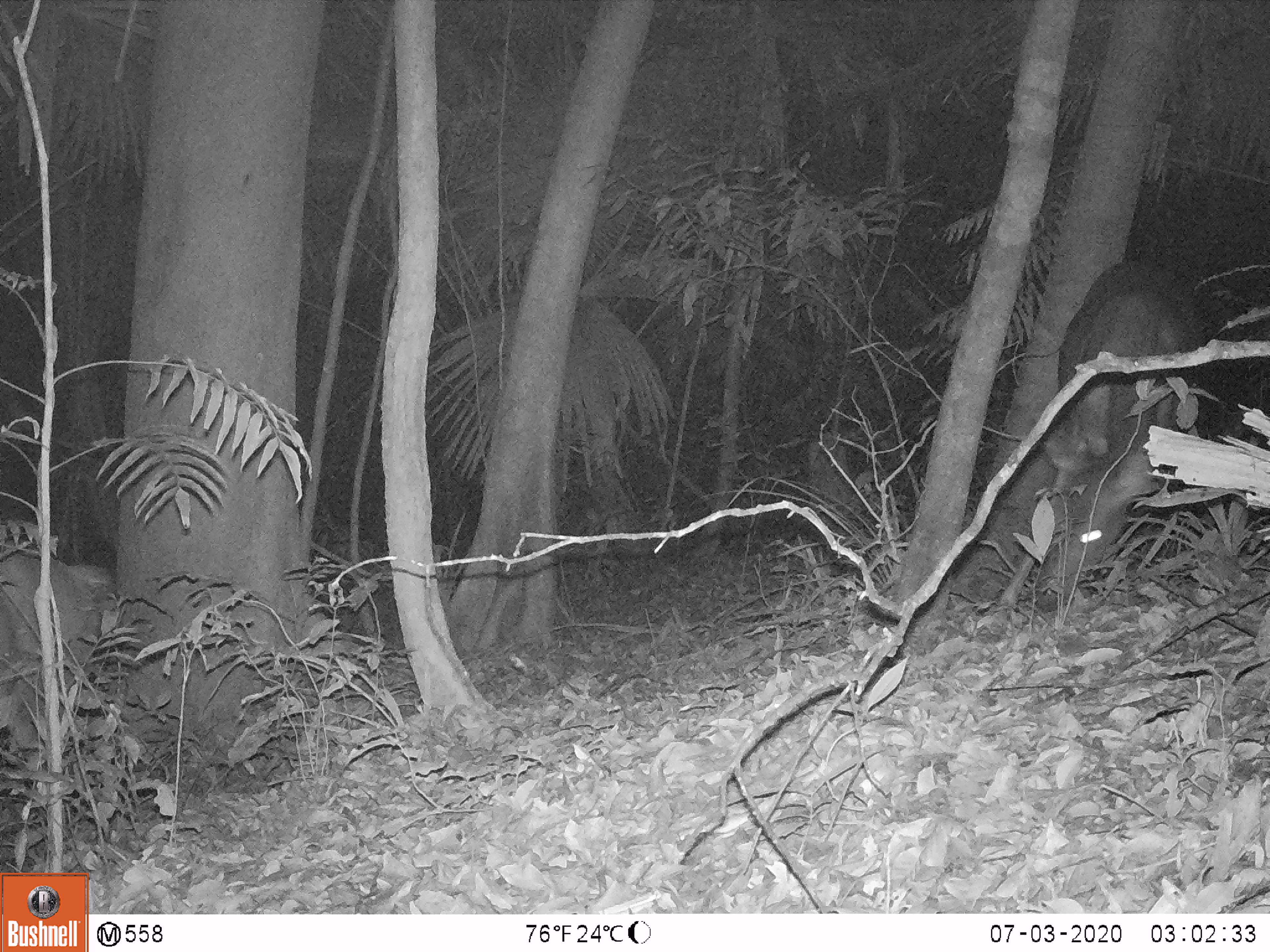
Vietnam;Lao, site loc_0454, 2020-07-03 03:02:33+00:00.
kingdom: Animalia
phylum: Chordata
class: Mammalia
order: Artiodactyla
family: Cervidae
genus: Rusa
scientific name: Rusa unicolor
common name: sambar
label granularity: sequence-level